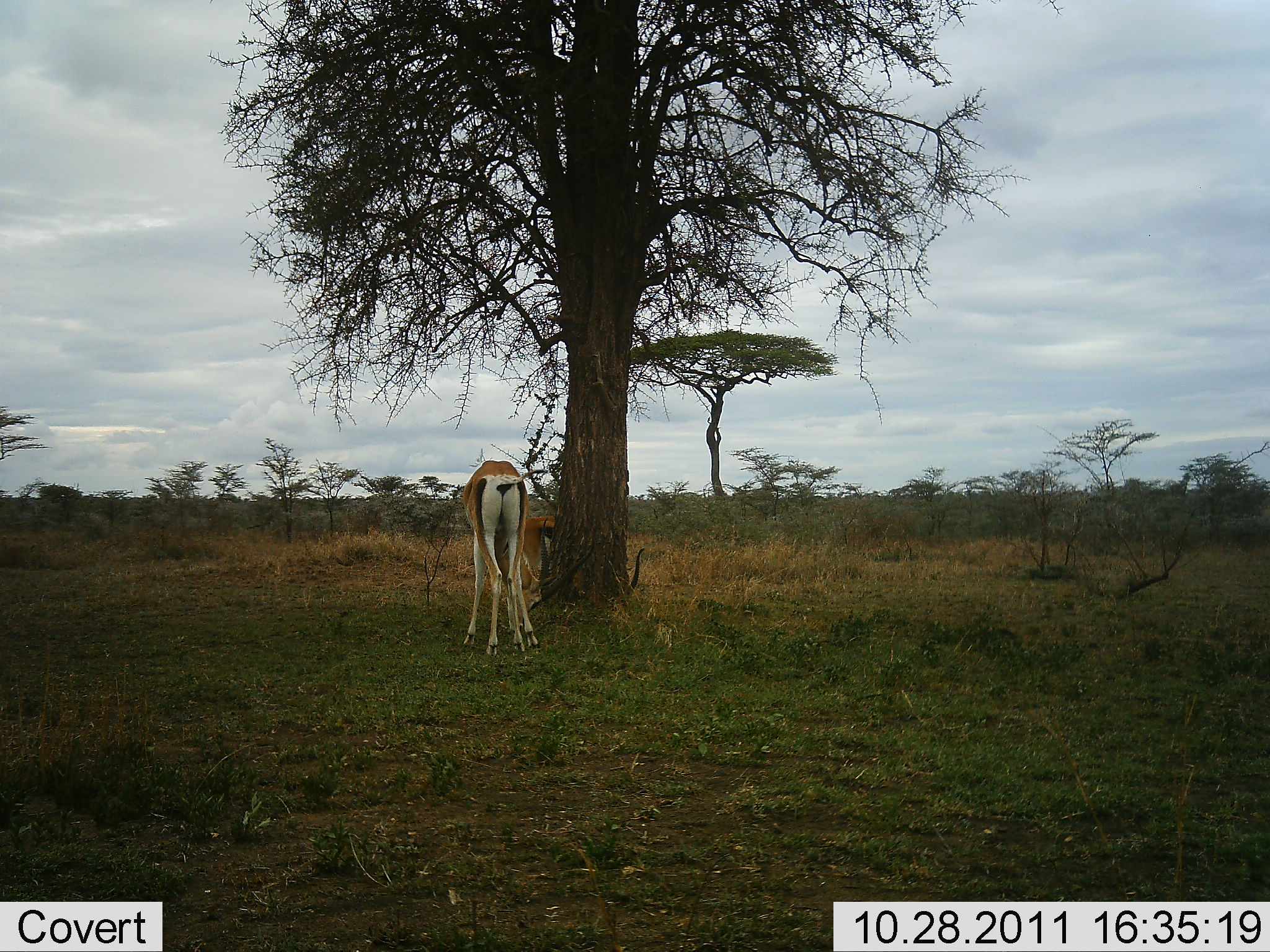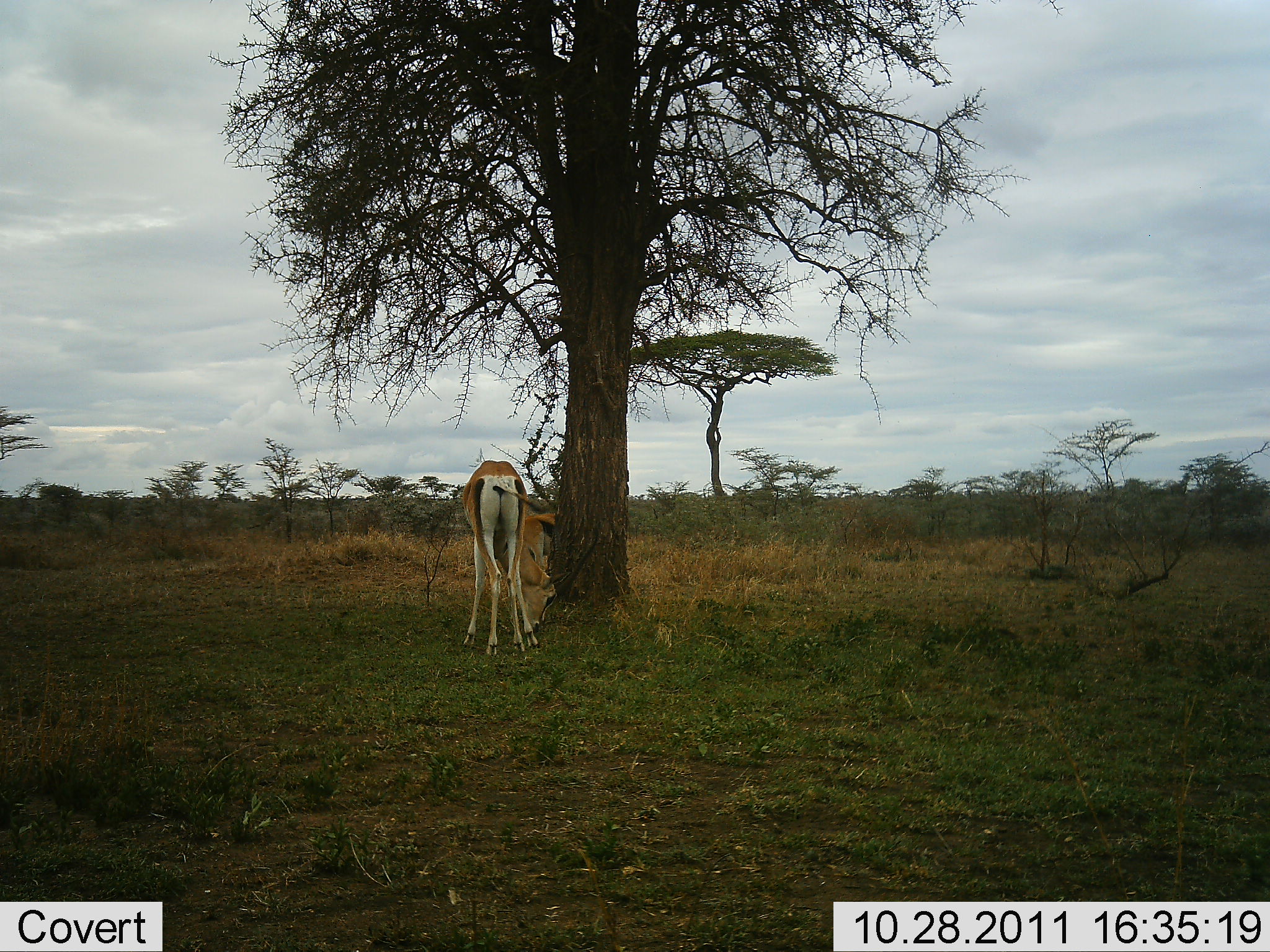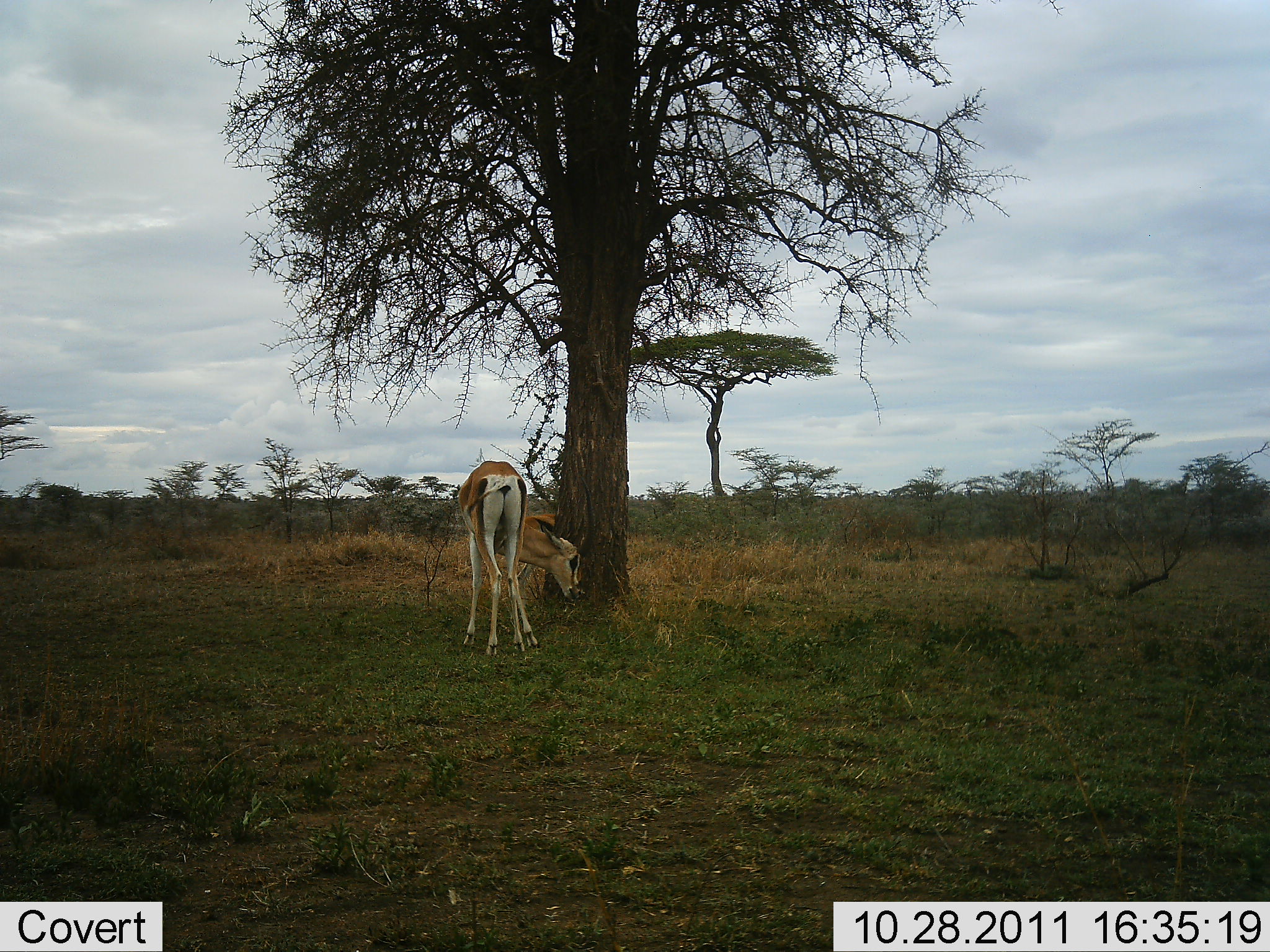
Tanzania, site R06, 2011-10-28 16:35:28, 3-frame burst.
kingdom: Animalia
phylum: Chordata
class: Mammalia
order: Artiodactyla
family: Bovidae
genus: Eudorcas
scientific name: Eudorcas thomsonii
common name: thomson's gazelle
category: gazellethomsons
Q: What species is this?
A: Gazellethomsons (thomson's gazelle) (Eudorcas thomsonii).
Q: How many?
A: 2.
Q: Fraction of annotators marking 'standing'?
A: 50%.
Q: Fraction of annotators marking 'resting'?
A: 0%.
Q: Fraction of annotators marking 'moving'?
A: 0%.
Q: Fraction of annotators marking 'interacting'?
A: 8%.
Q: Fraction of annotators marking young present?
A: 0%.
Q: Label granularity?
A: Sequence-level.